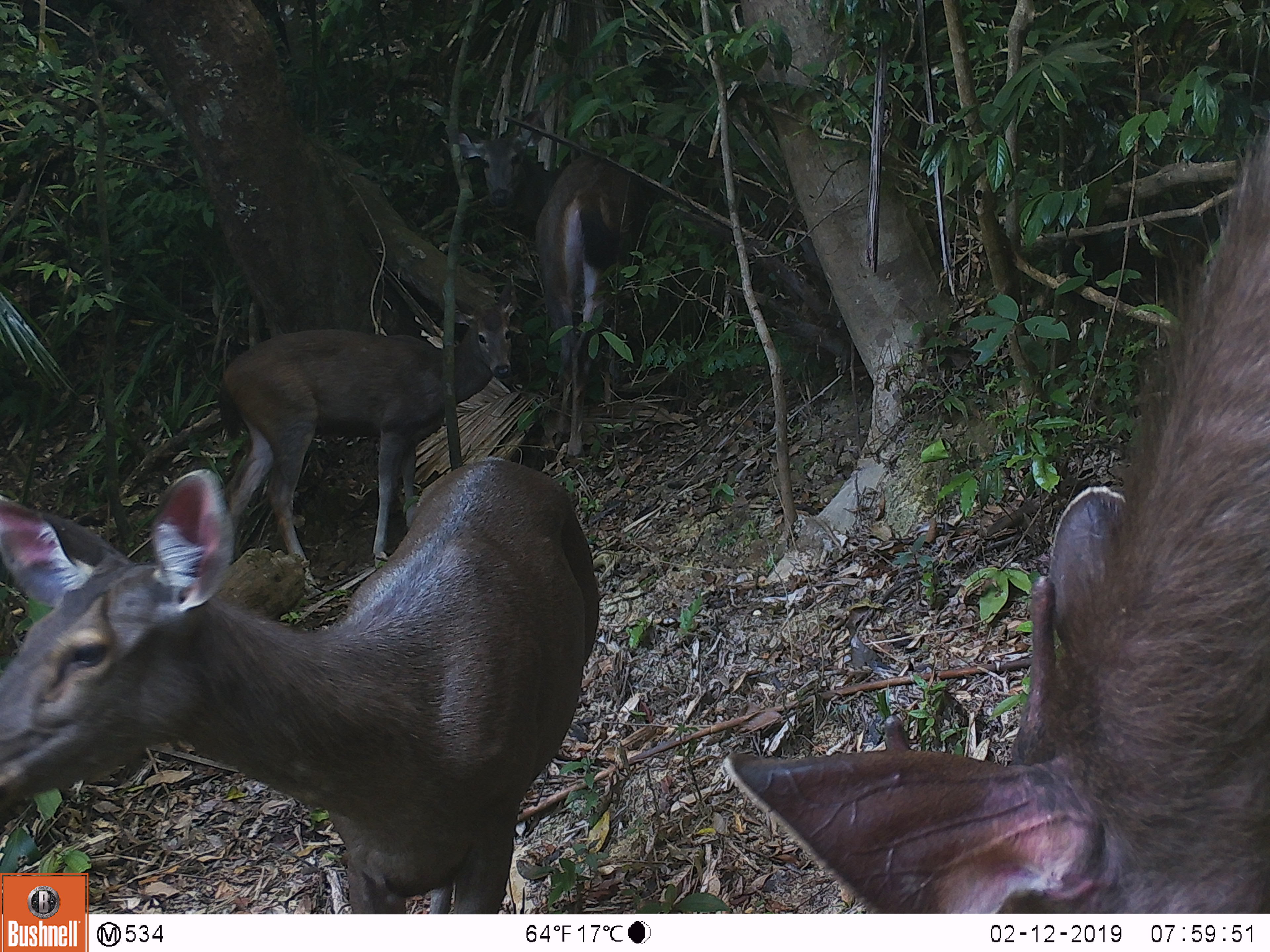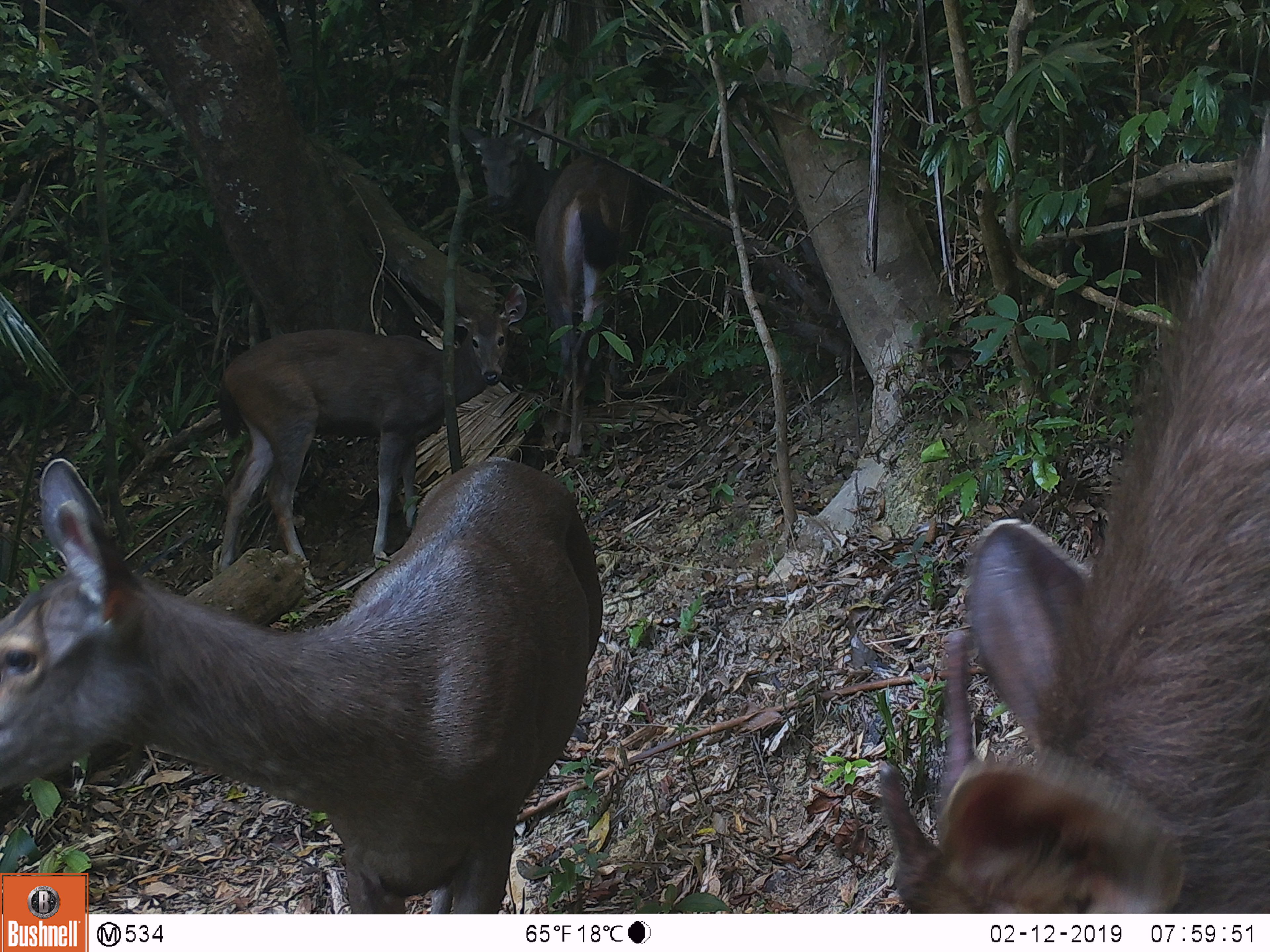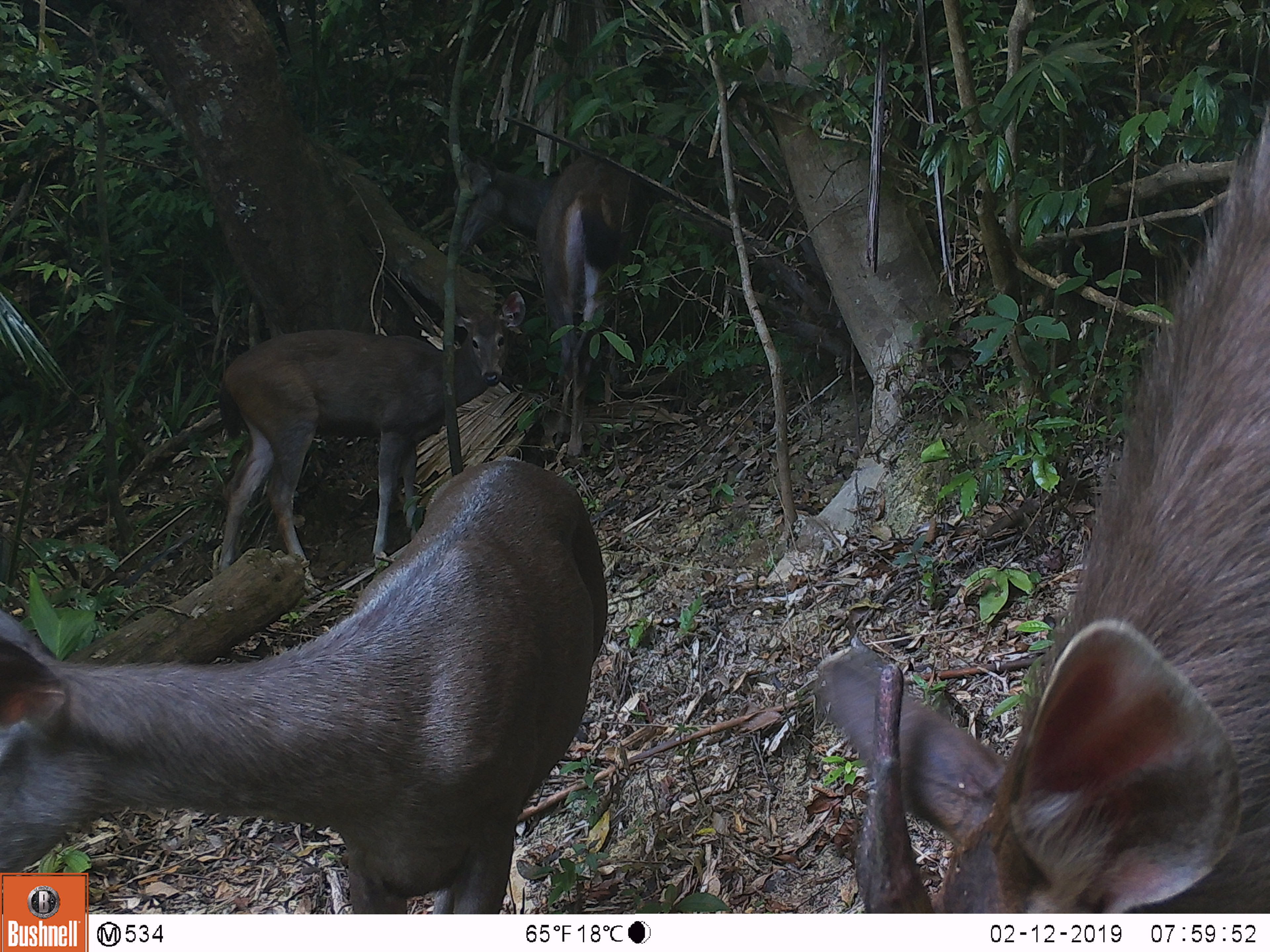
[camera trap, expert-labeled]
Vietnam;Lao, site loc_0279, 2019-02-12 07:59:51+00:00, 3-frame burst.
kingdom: Animalia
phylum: Chordata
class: Mammalia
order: Artiodactyla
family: Cervidae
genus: Rusa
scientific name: Rusa unicolor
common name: sambar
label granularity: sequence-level